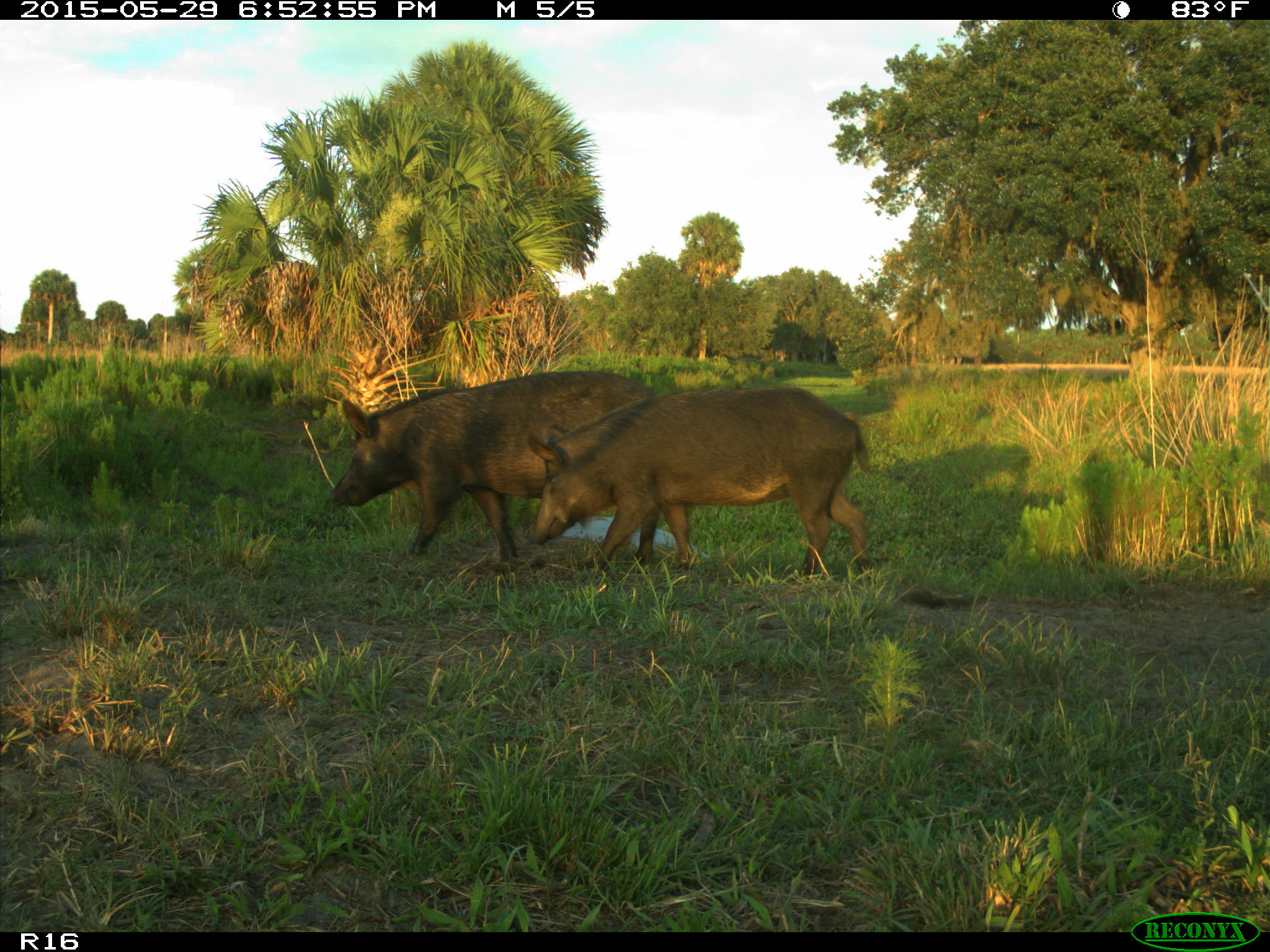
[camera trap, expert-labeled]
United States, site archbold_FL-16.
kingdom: Animalia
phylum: Chordata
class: Mammalia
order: Artiodactyla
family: Suidae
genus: Sus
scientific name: Sus scrofa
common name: wild boar